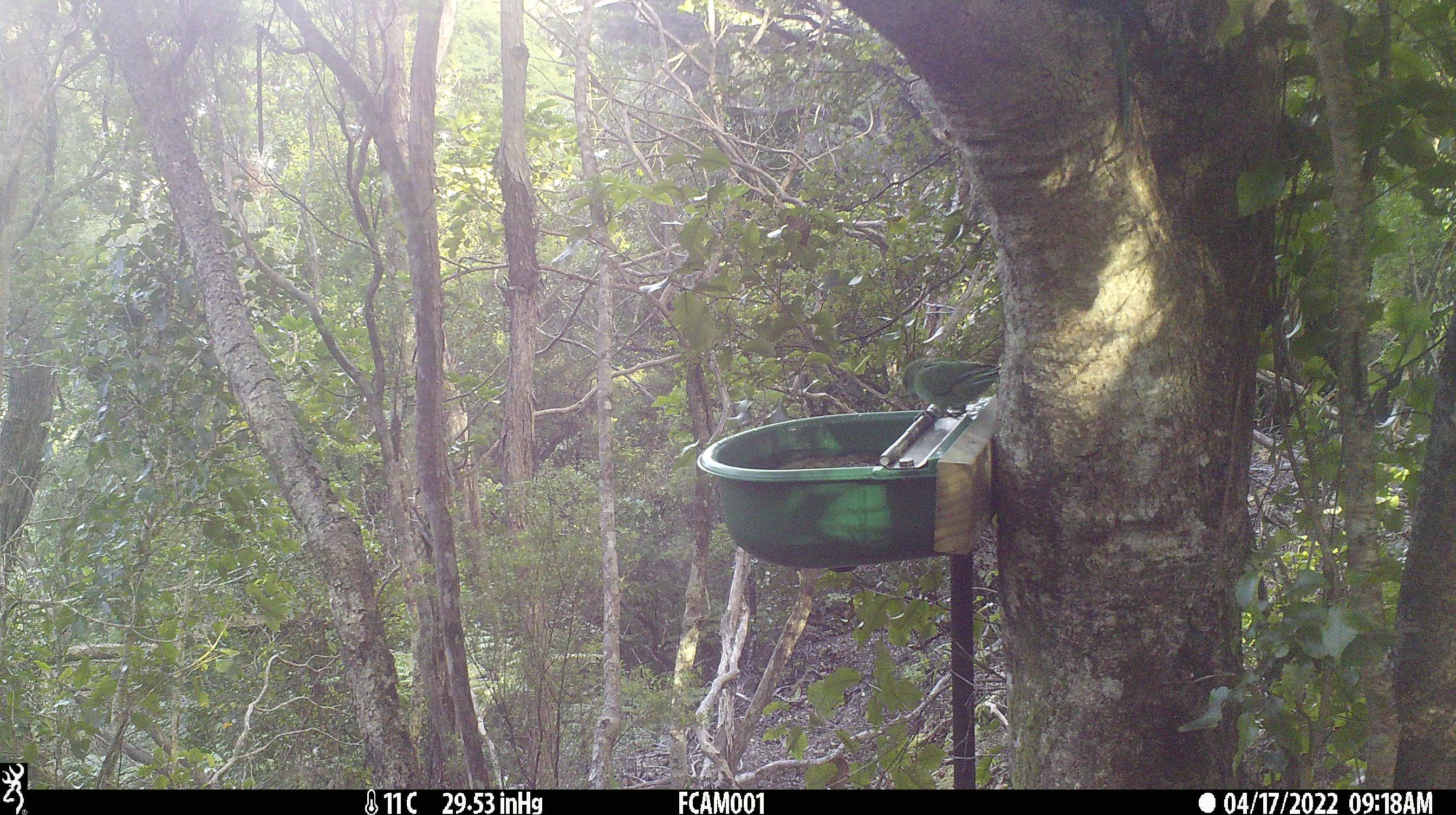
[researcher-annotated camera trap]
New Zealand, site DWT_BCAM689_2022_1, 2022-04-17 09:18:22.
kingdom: Animalia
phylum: Chordata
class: Aves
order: Psittaciformes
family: Psittaculidae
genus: Cyanoramphus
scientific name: Cyanoramphus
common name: parakeet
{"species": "parakeet (Cyanoramphus)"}